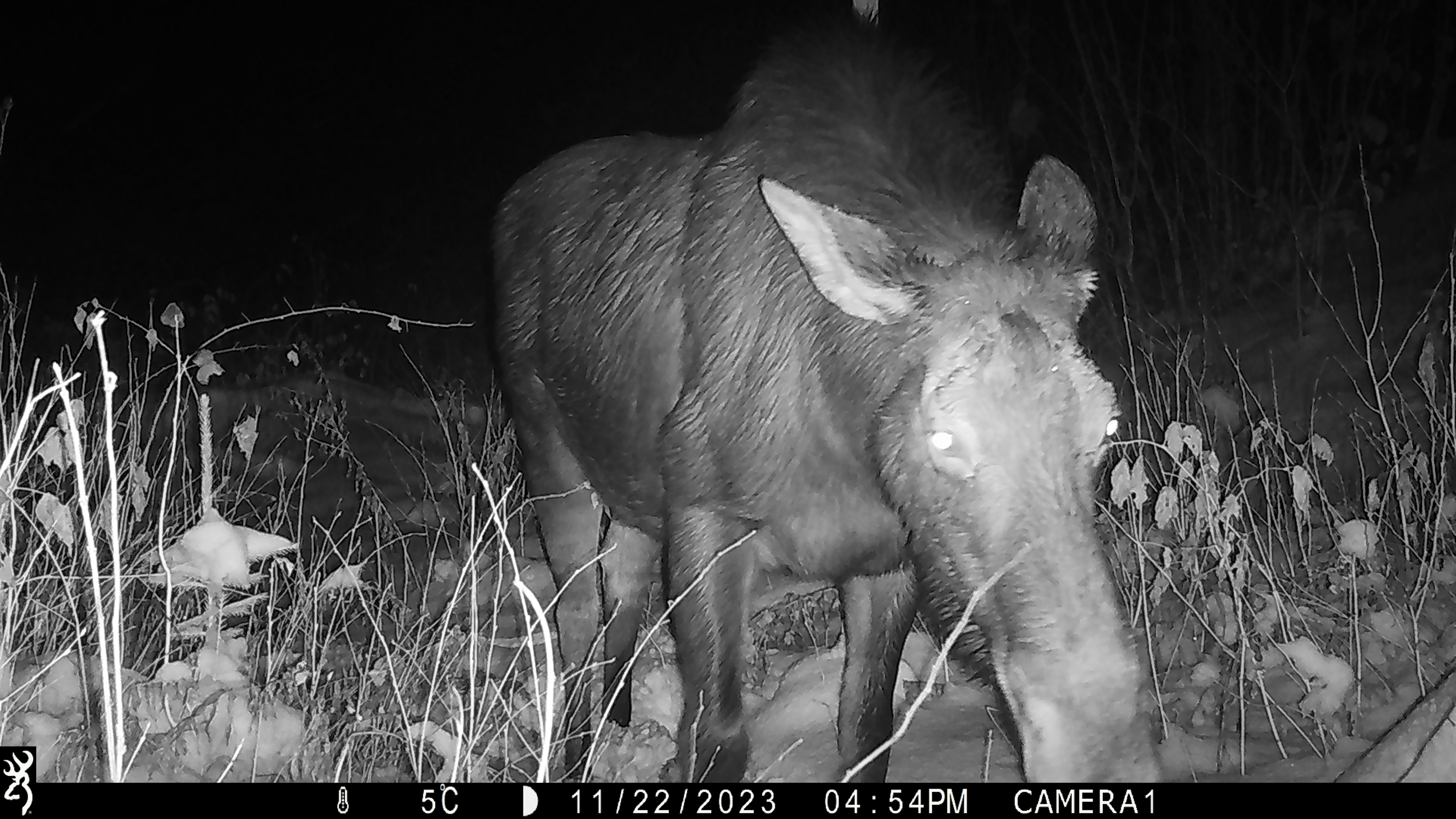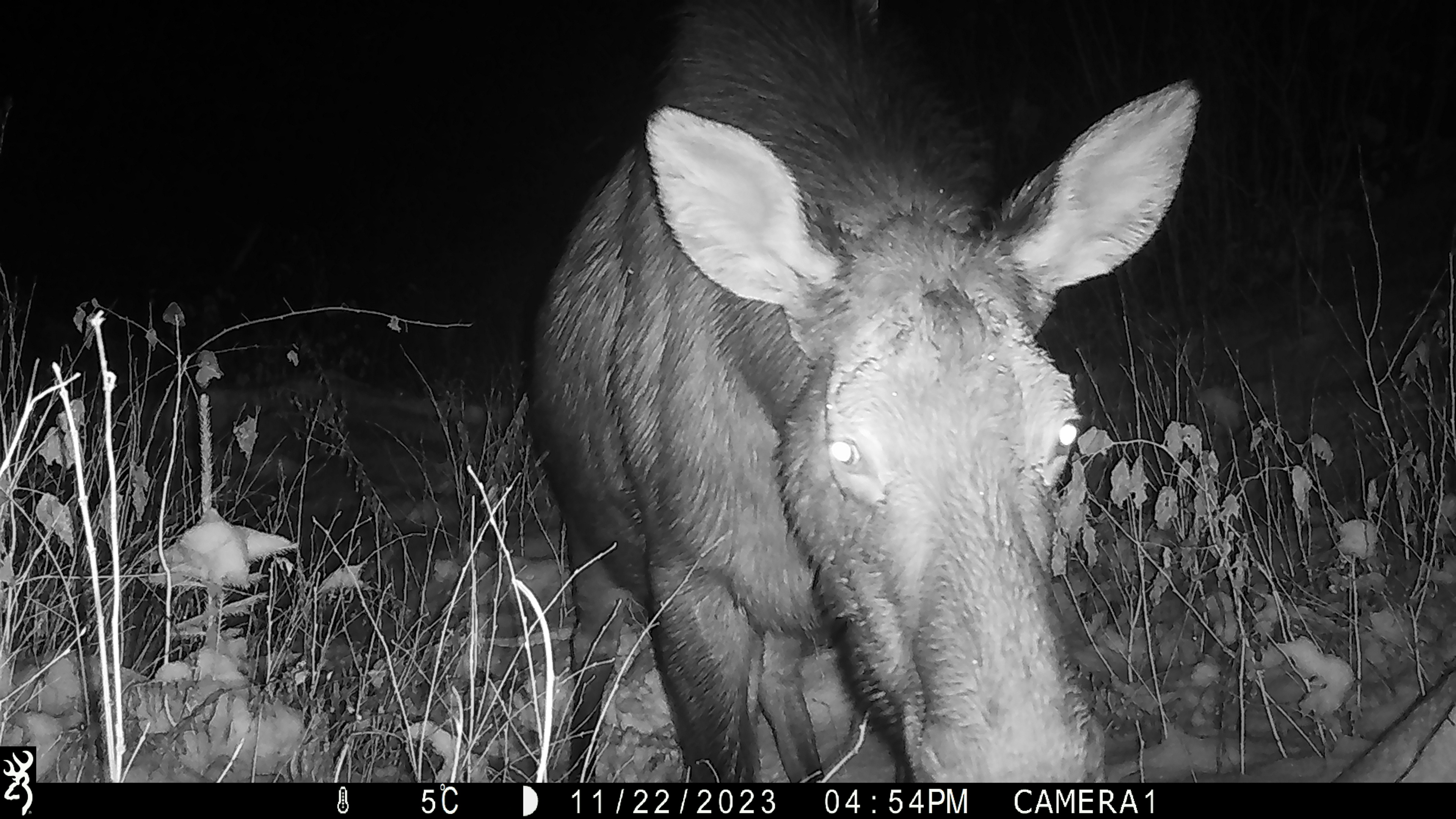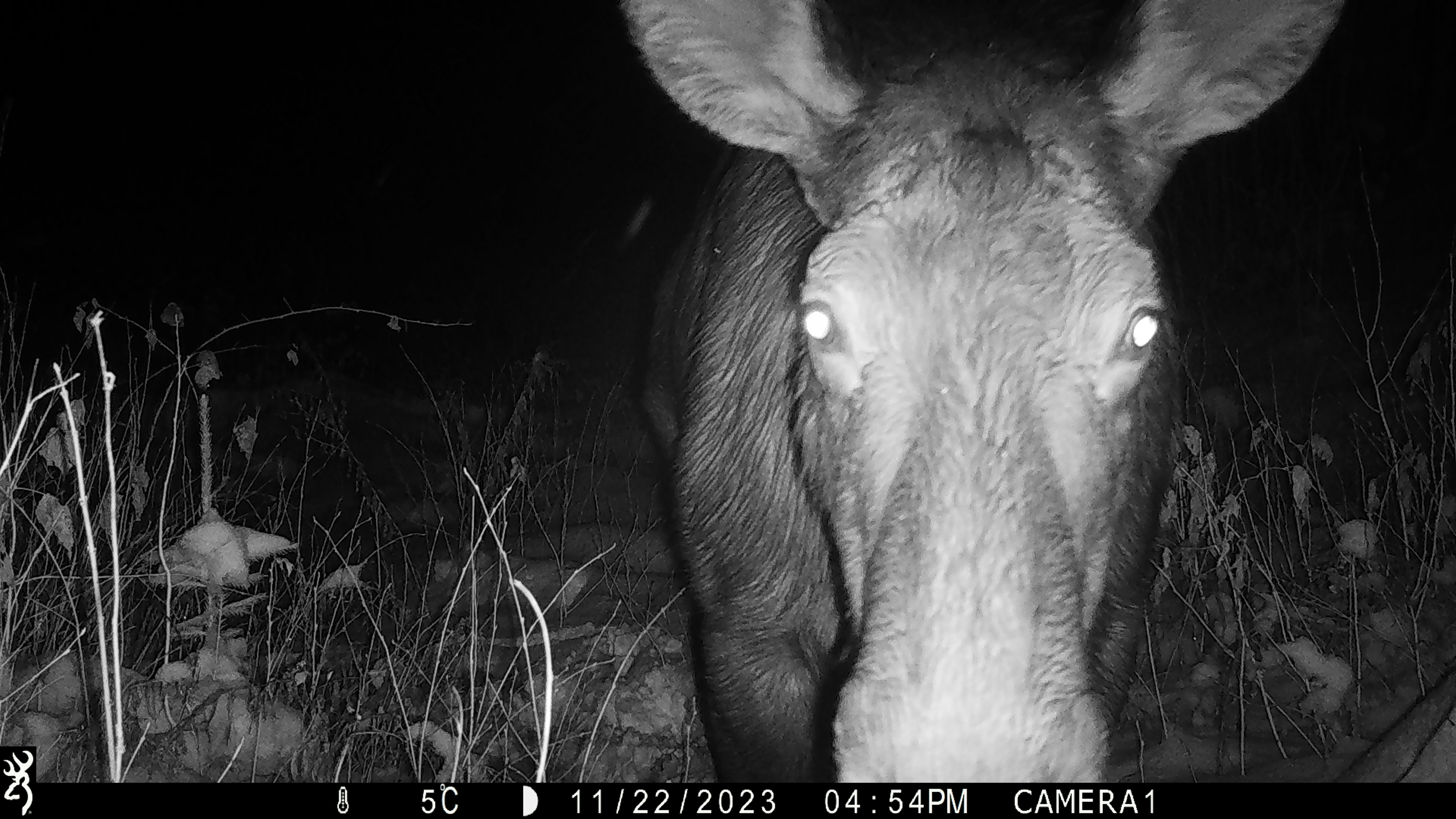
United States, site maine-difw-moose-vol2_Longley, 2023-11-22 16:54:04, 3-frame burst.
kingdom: Animalia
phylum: Chordata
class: Mammalia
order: Artiodactyla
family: Cervidae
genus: Alces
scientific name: Alces alces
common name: moose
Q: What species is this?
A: Moose (Alces alces).